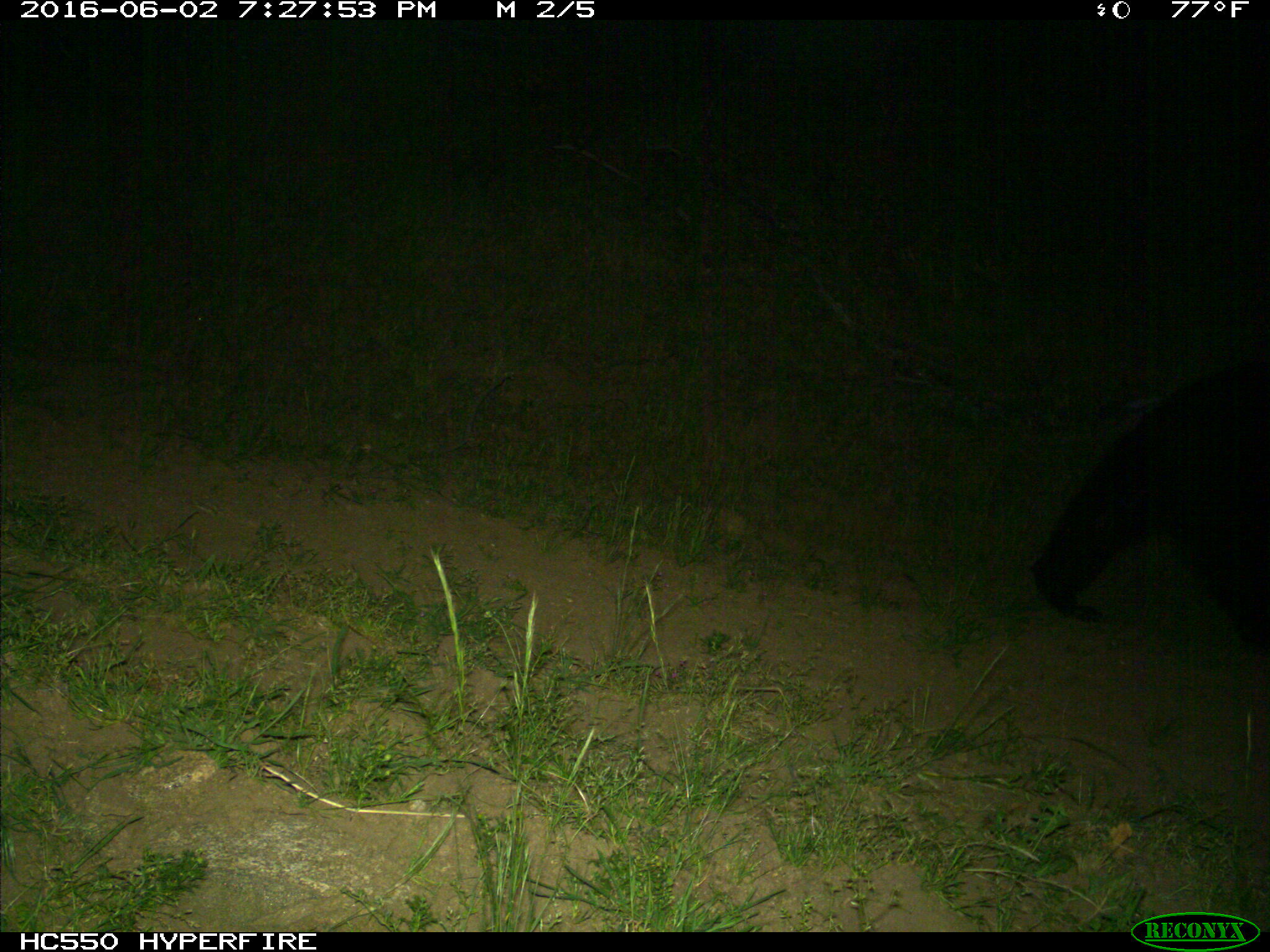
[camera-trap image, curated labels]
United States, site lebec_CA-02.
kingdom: Animalia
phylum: Chordata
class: Mammalia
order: Carnivora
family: Ursidae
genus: Ursus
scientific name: Ursus americanus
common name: american black bear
Ursus americanus (american black bear).